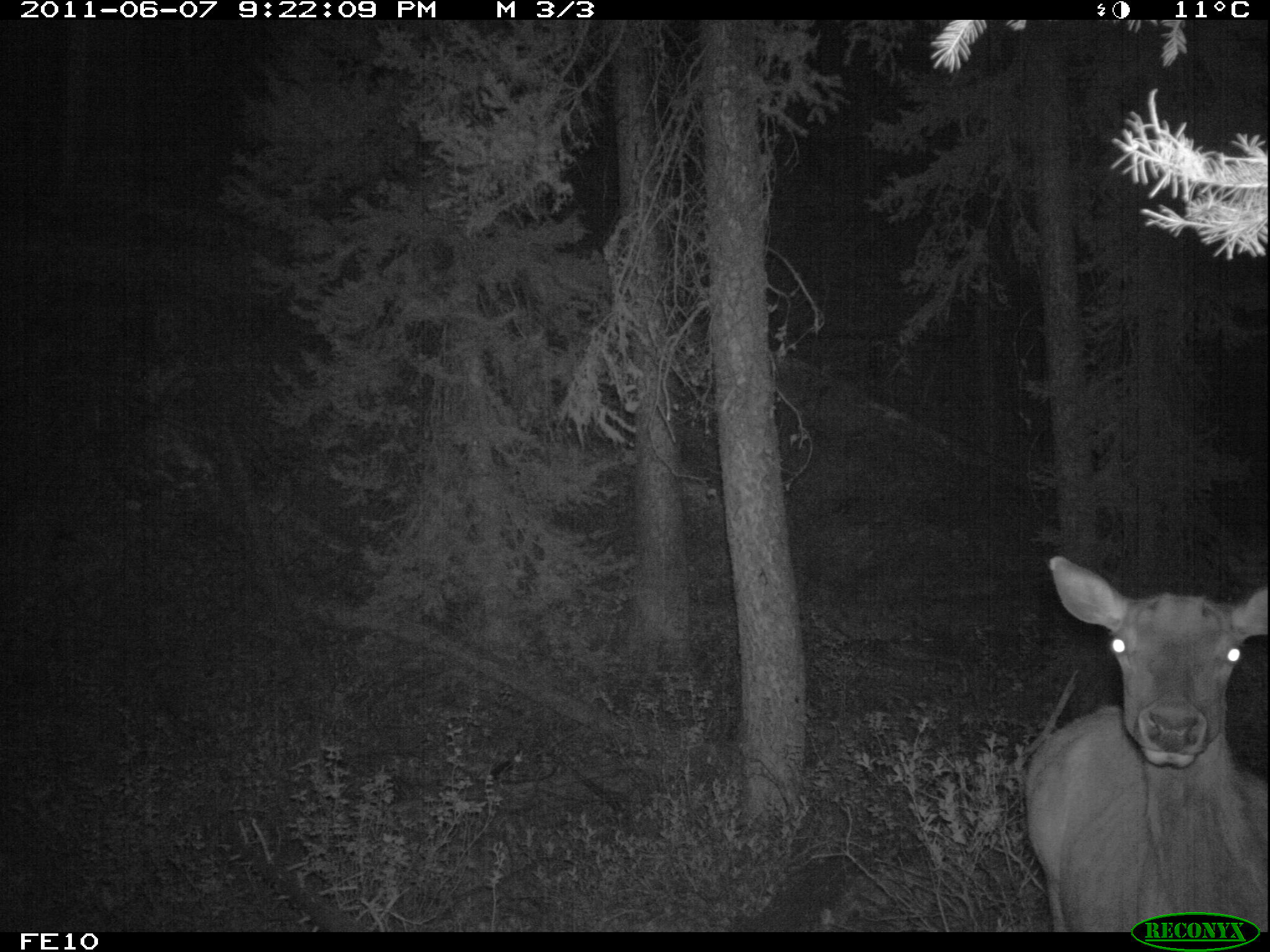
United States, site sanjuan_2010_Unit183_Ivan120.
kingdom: Animalia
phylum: Chordata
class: Mammalia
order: Artiodactyla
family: Cervidae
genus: Cervus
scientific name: Cervus elaphus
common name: red deer